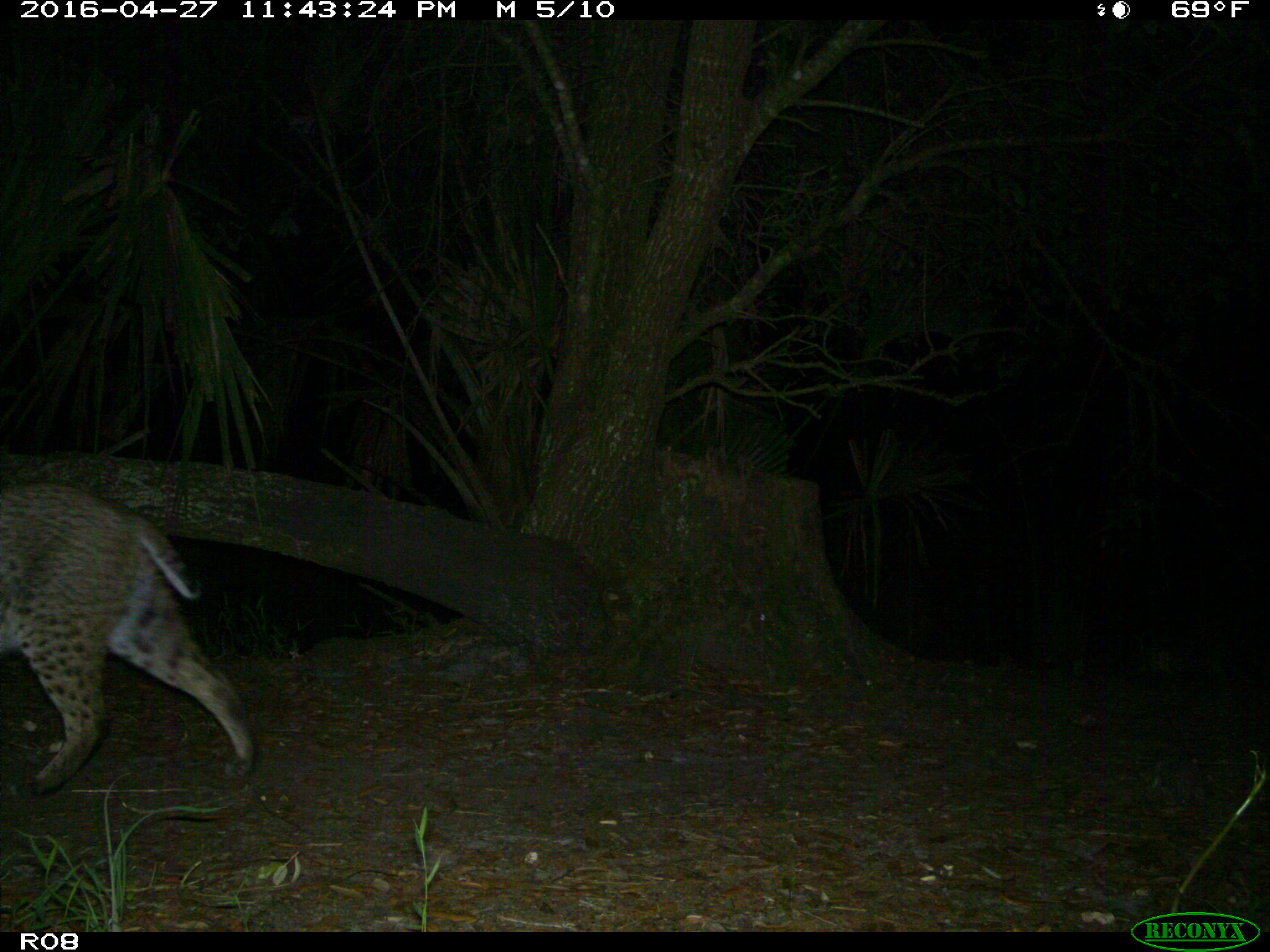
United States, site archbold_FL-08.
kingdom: Animalia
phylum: Chordata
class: Mammalia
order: Carnivora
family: Felidae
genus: Lynx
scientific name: Lynx rufus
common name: bobcat